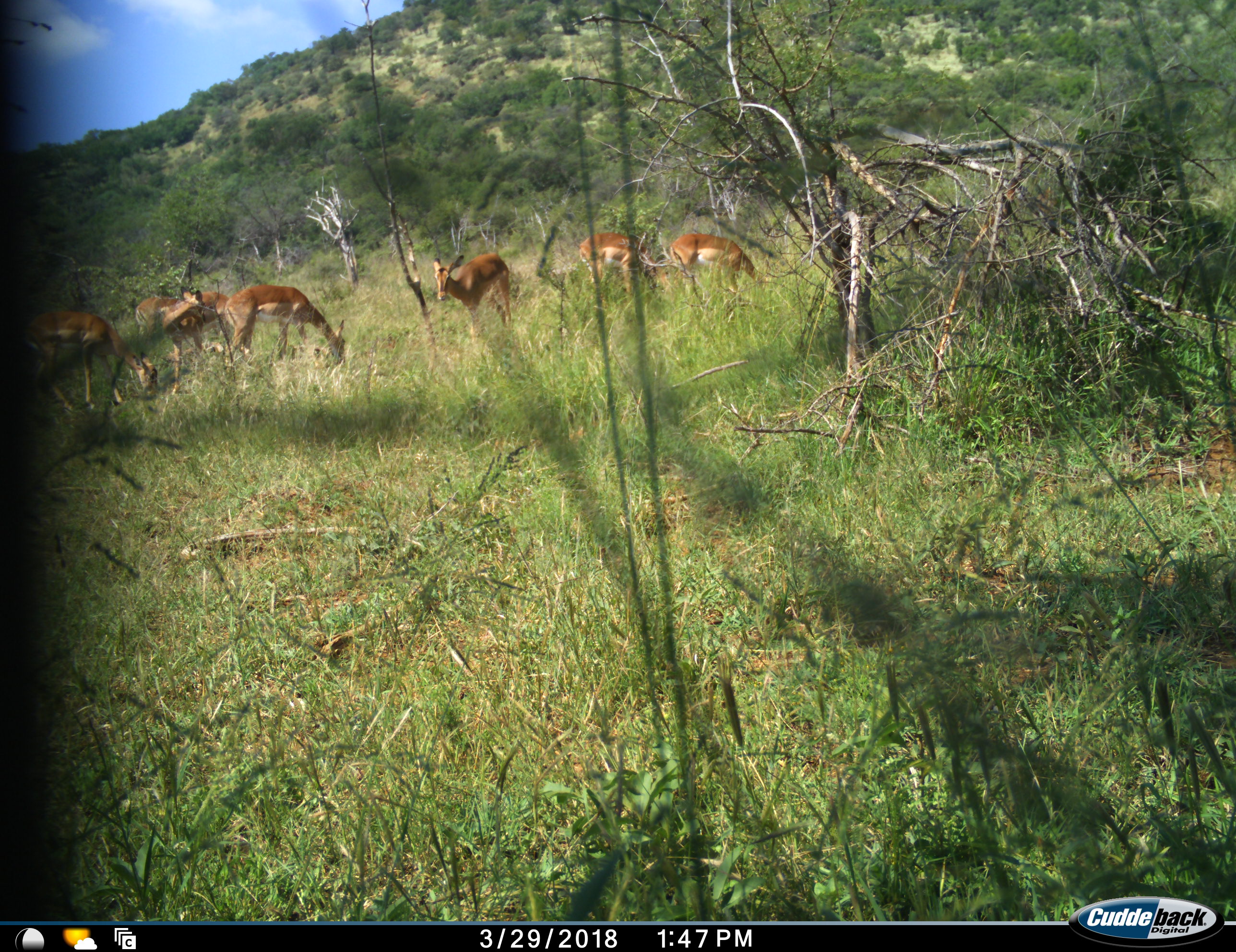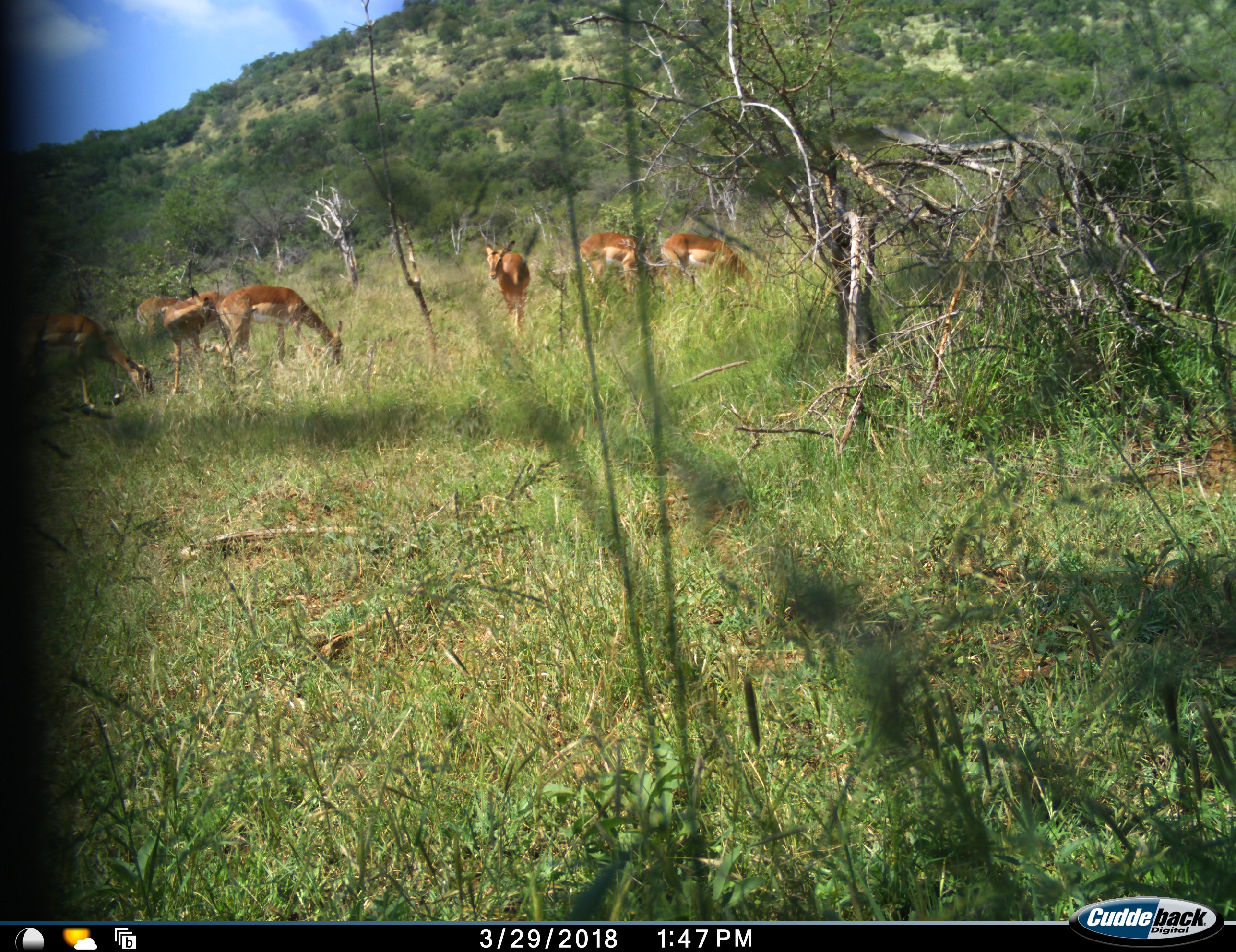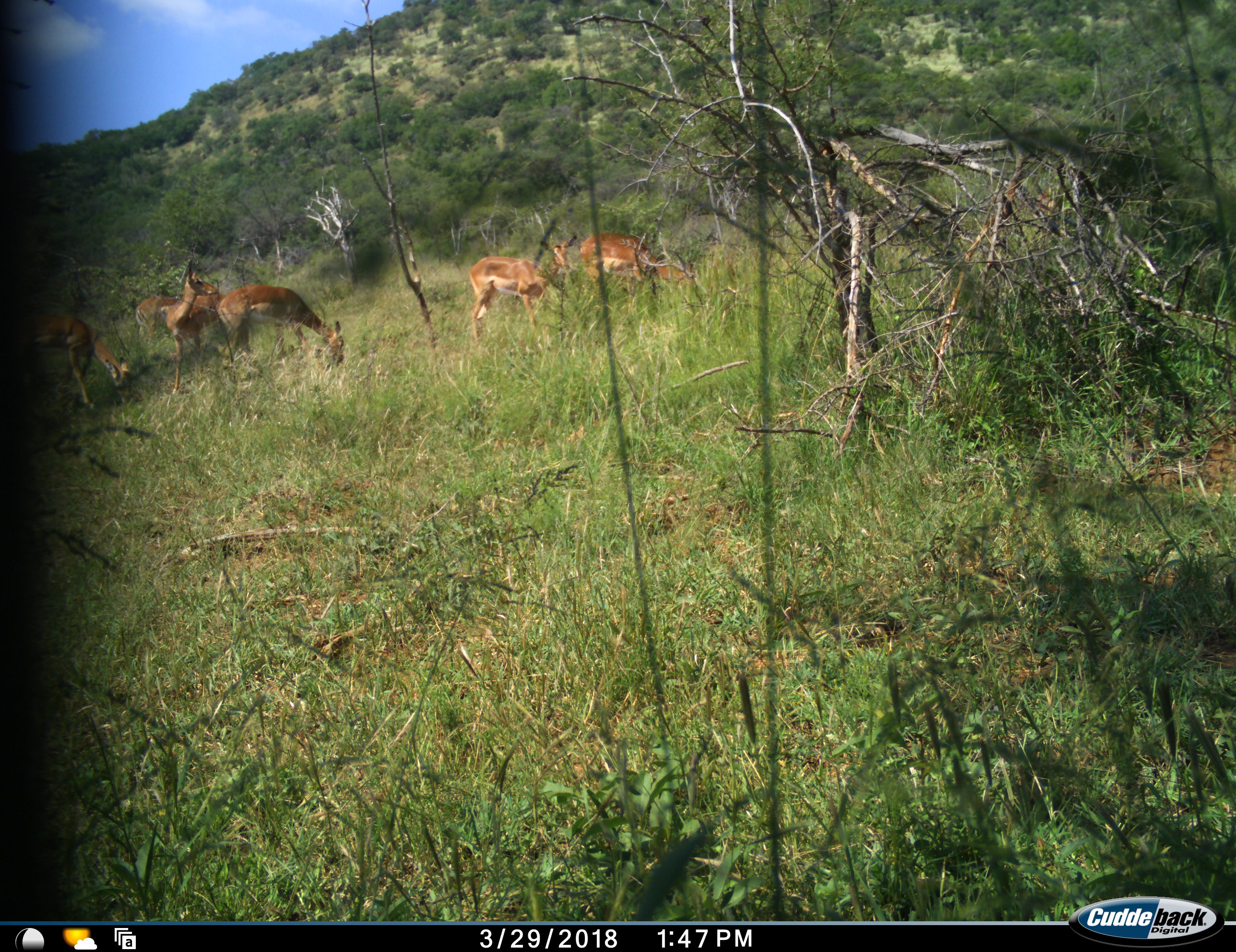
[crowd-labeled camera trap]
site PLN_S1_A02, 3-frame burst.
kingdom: Animalia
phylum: Chordata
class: Mammalia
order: Artiodactyla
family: Bovidae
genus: Aepyceros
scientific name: Aepyceros melampus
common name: impala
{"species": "impala (Aepyceros melampus)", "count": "7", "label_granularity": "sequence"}